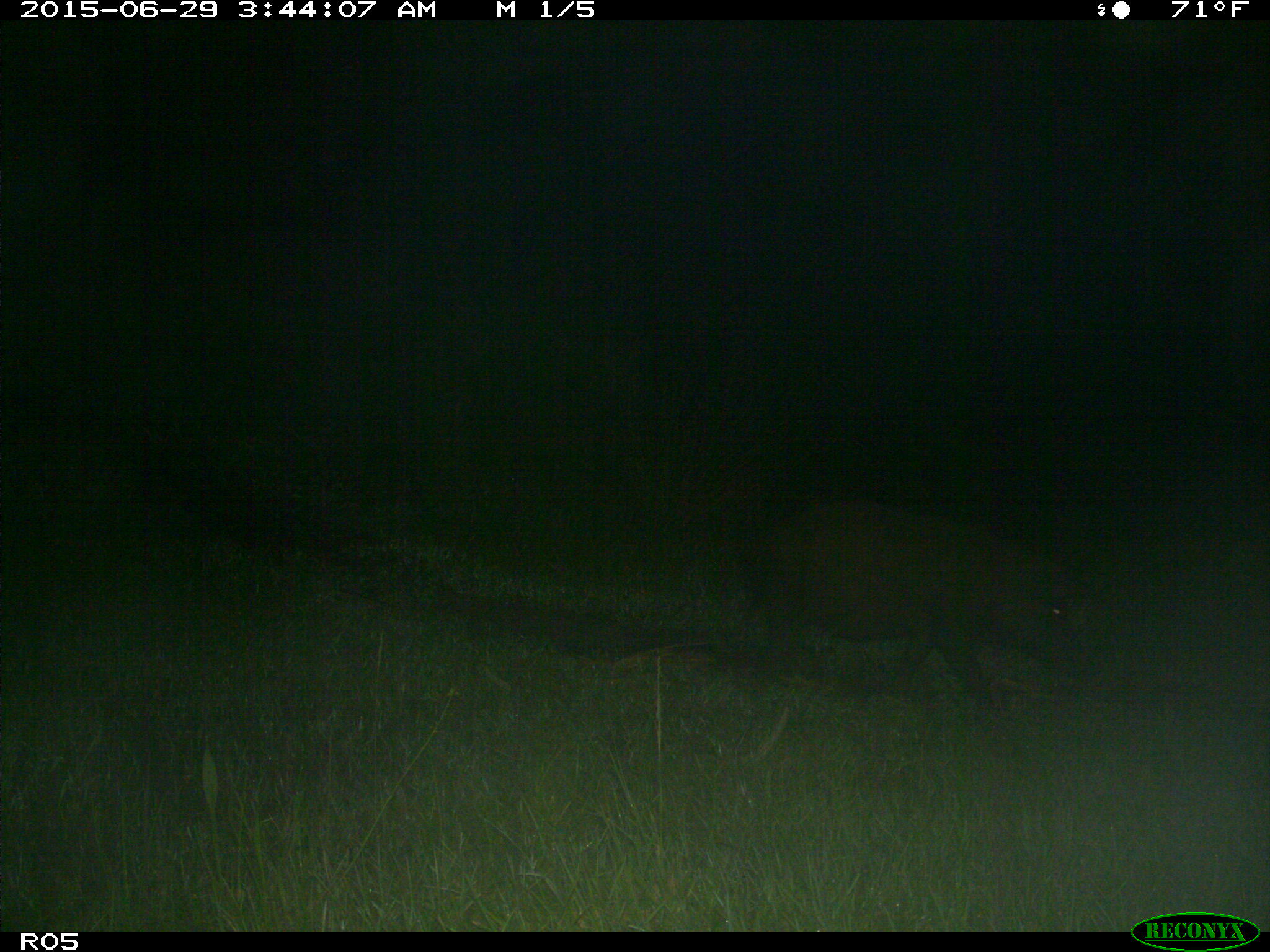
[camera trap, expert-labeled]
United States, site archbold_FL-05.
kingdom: Animalia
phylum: Chordata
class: Mammalia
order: Artiodactyla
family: Suidae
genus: Sus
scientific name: Sus scrofa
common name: wild boar